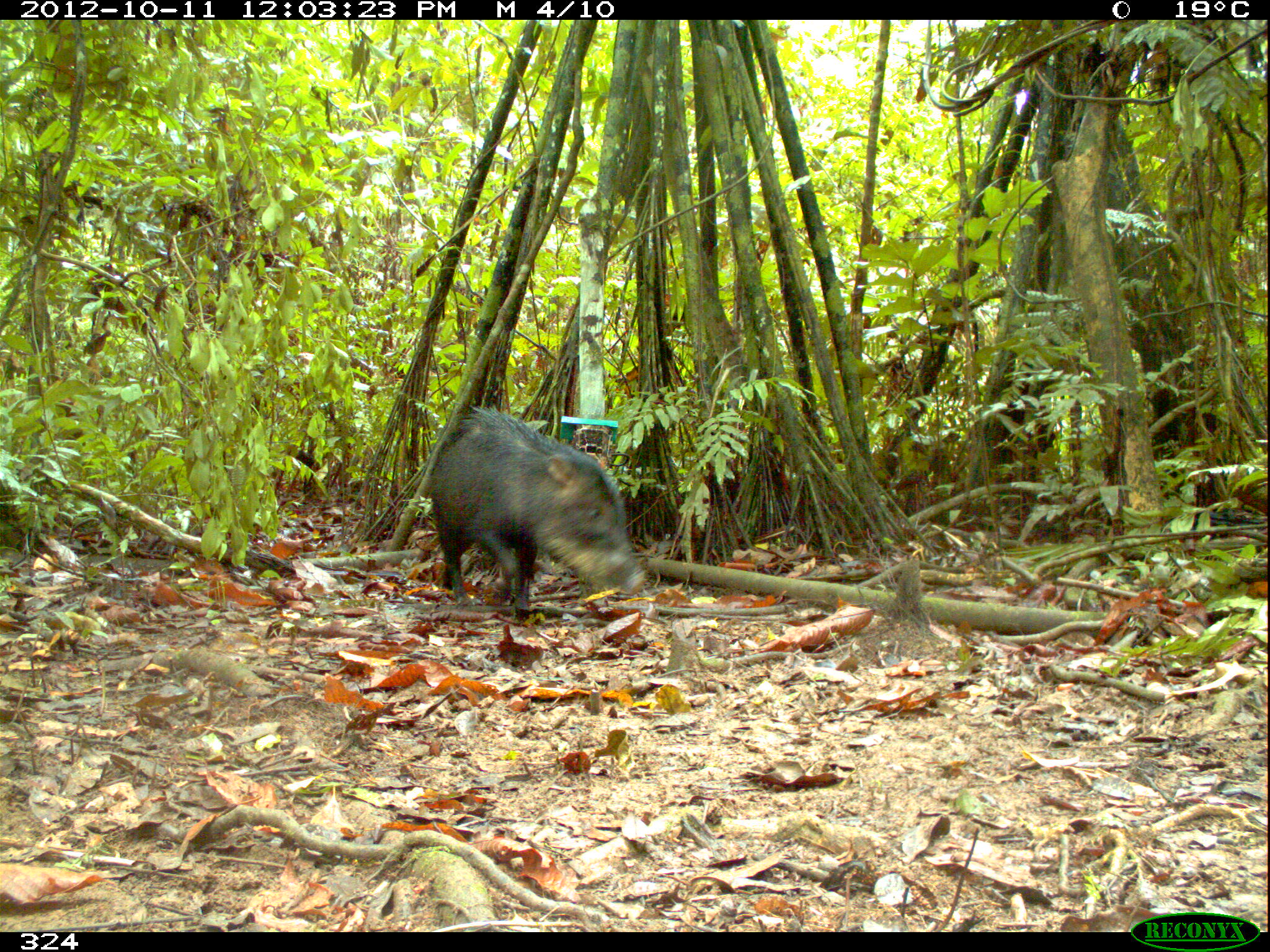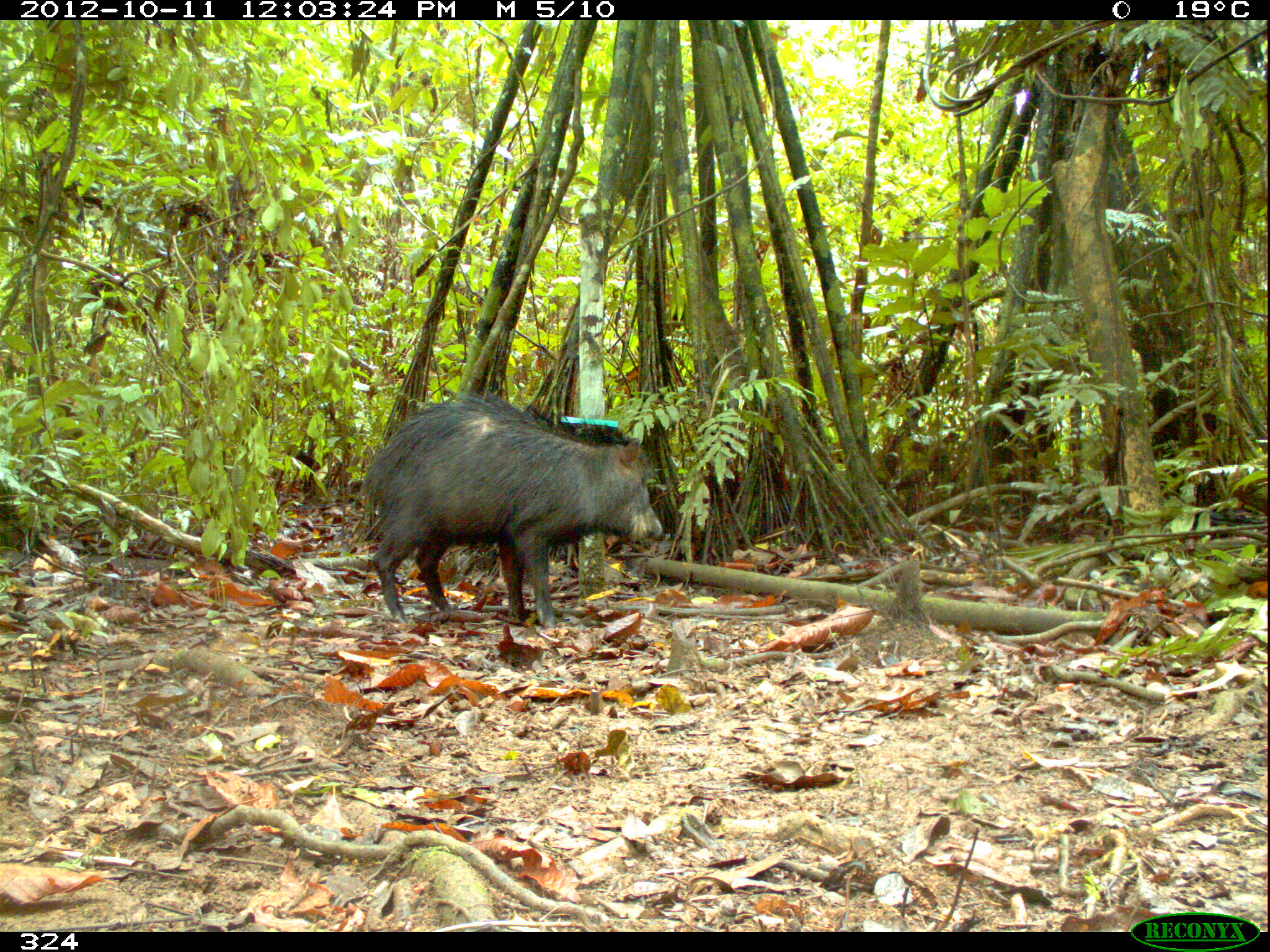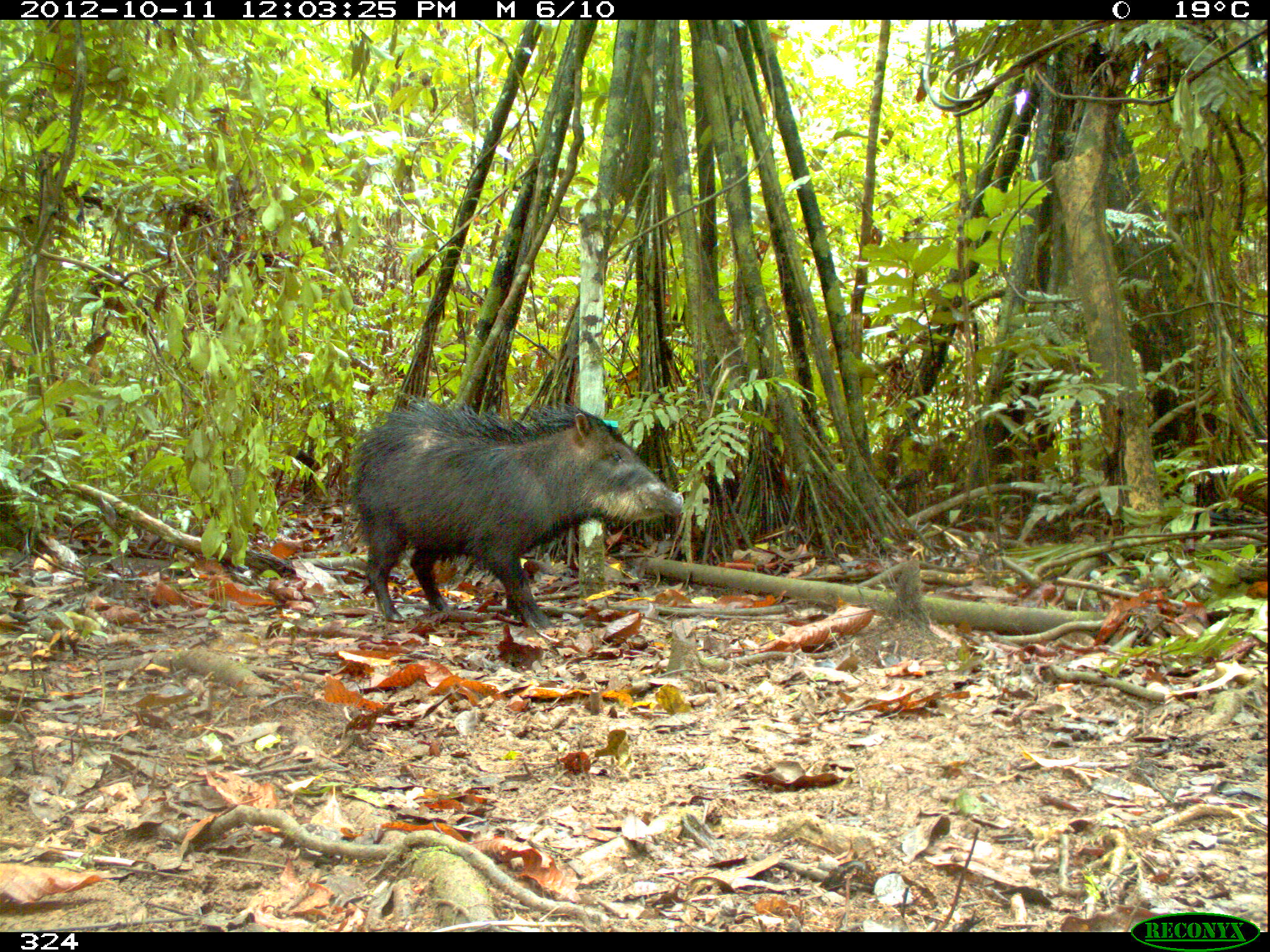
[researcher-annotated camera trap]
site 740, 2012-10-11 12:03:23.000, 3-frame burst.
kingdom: Animalia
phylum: Chordata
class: Mammalia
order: Artiodactyla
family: Tayassuidae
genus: Tayassu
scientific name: Tayassu pecari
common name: white-lipped peccary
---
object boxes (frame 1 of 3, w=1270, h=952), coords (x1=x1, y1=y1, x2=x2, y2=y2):
tayassu pecari: (x1=423, y1=402, x2=647, y2=617)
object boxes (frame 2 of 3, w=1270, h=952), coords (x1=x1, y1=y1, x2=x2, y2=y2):
tayassu pecari: (x1=356, y1=387, x2=663, y2=626)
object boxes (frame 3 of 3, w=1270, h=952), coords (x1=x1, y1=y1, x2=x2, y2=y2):
tayassu pecari: (x1=349, y1=393, x2=685, y2=622)